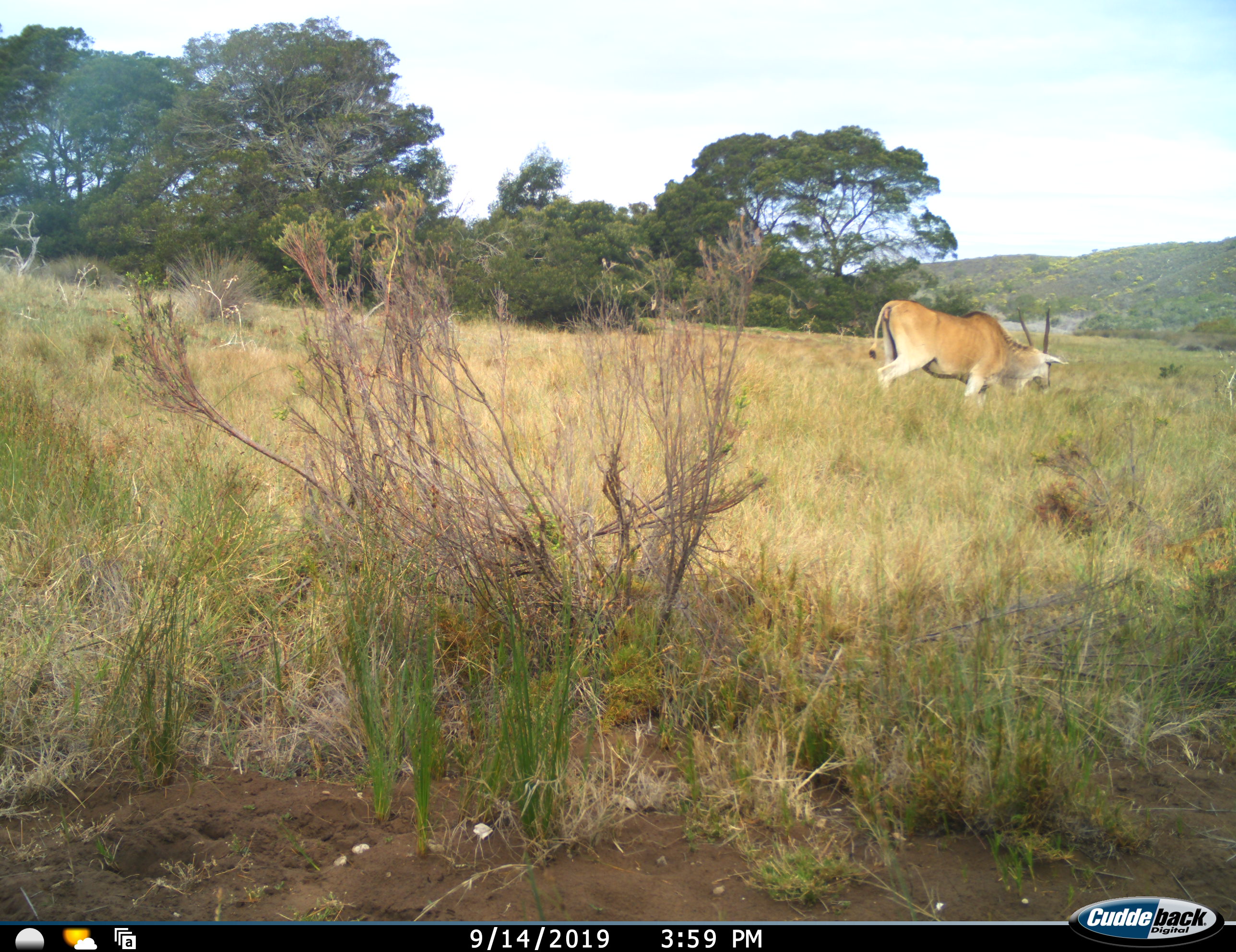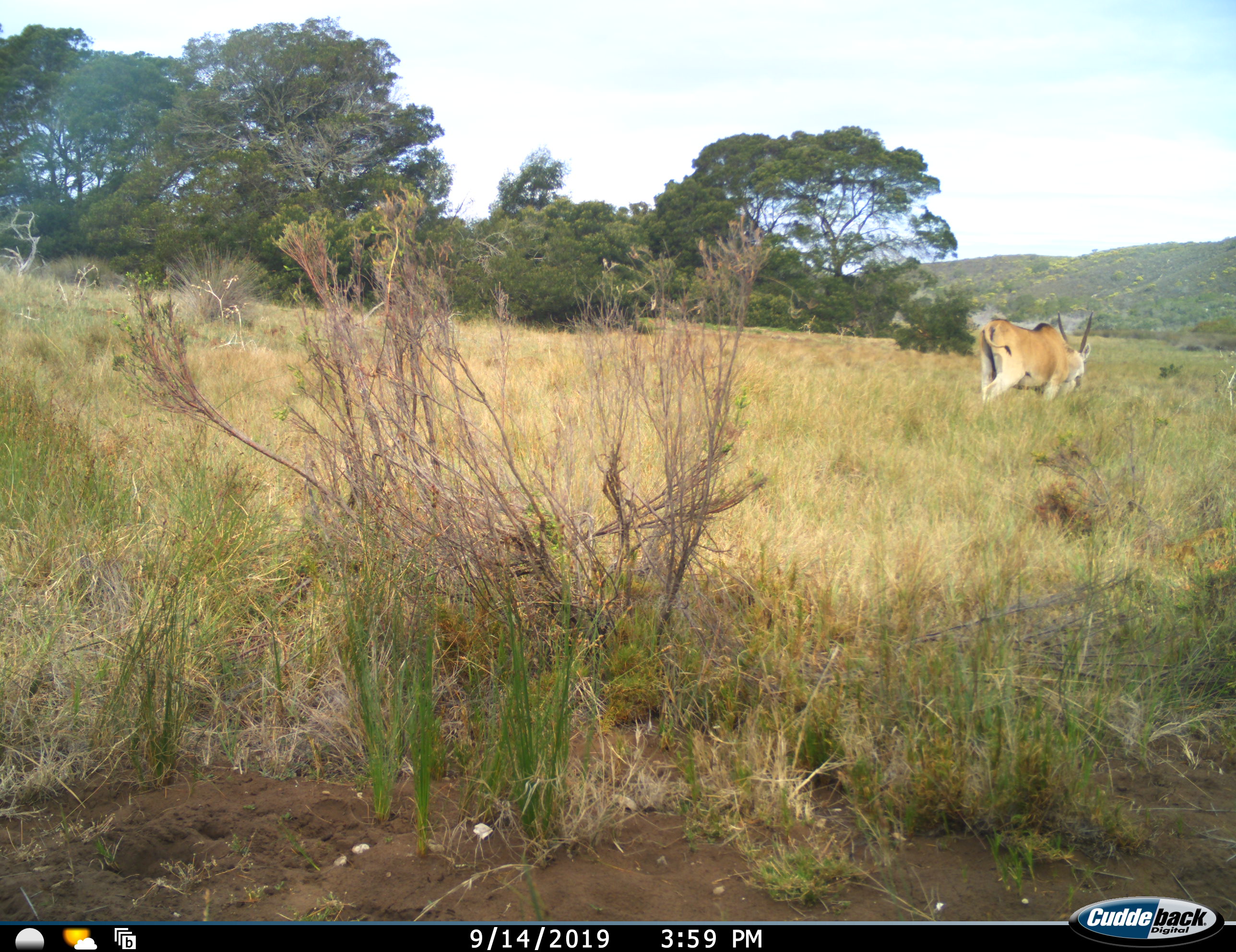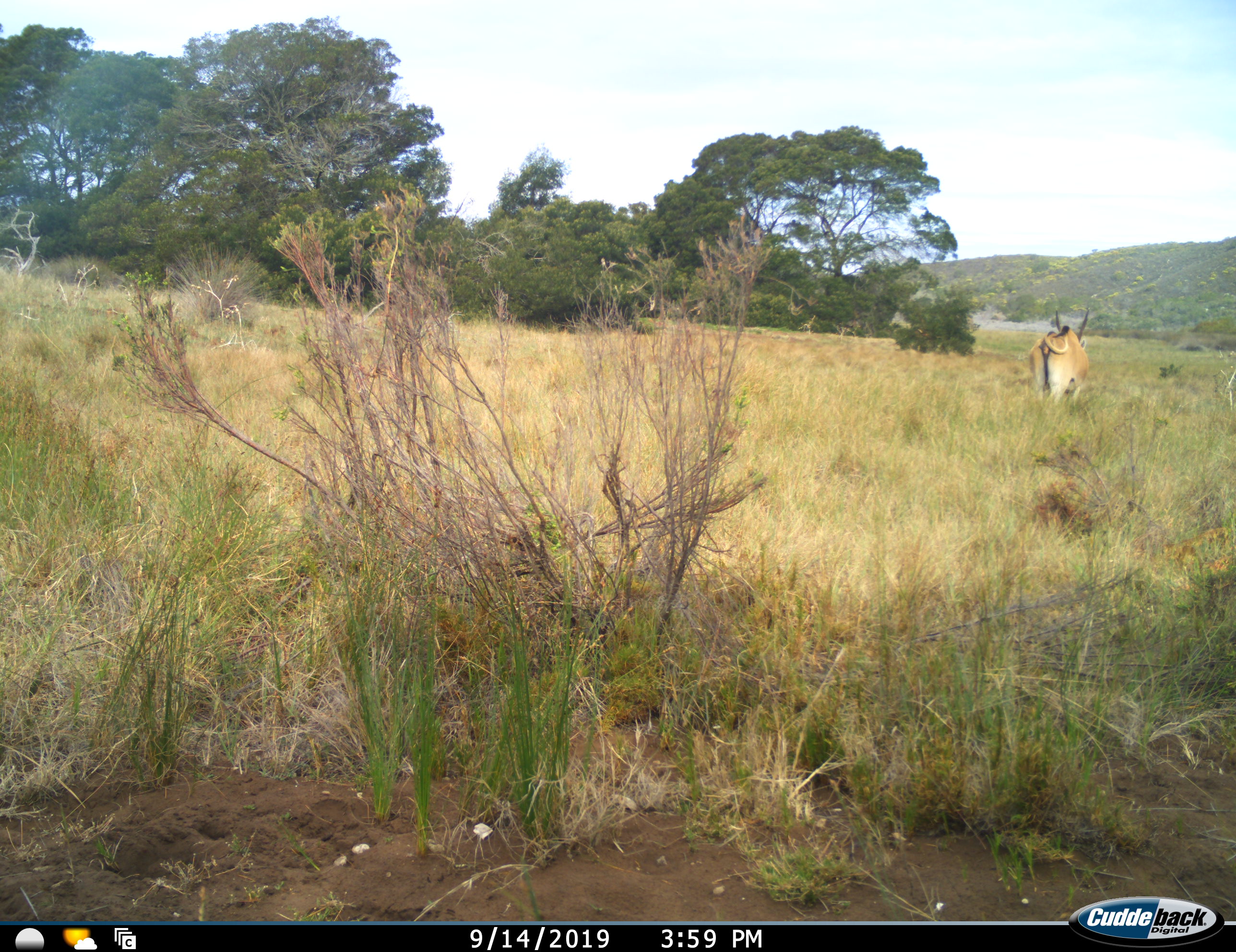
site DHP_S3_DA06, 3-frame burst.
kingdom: Animalia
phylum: Chordata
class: Mammalia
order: Artiodactyla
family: Bovidae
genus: Tragelaphus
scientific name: Tragelaphus oryx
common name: eland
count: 1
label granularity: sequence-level